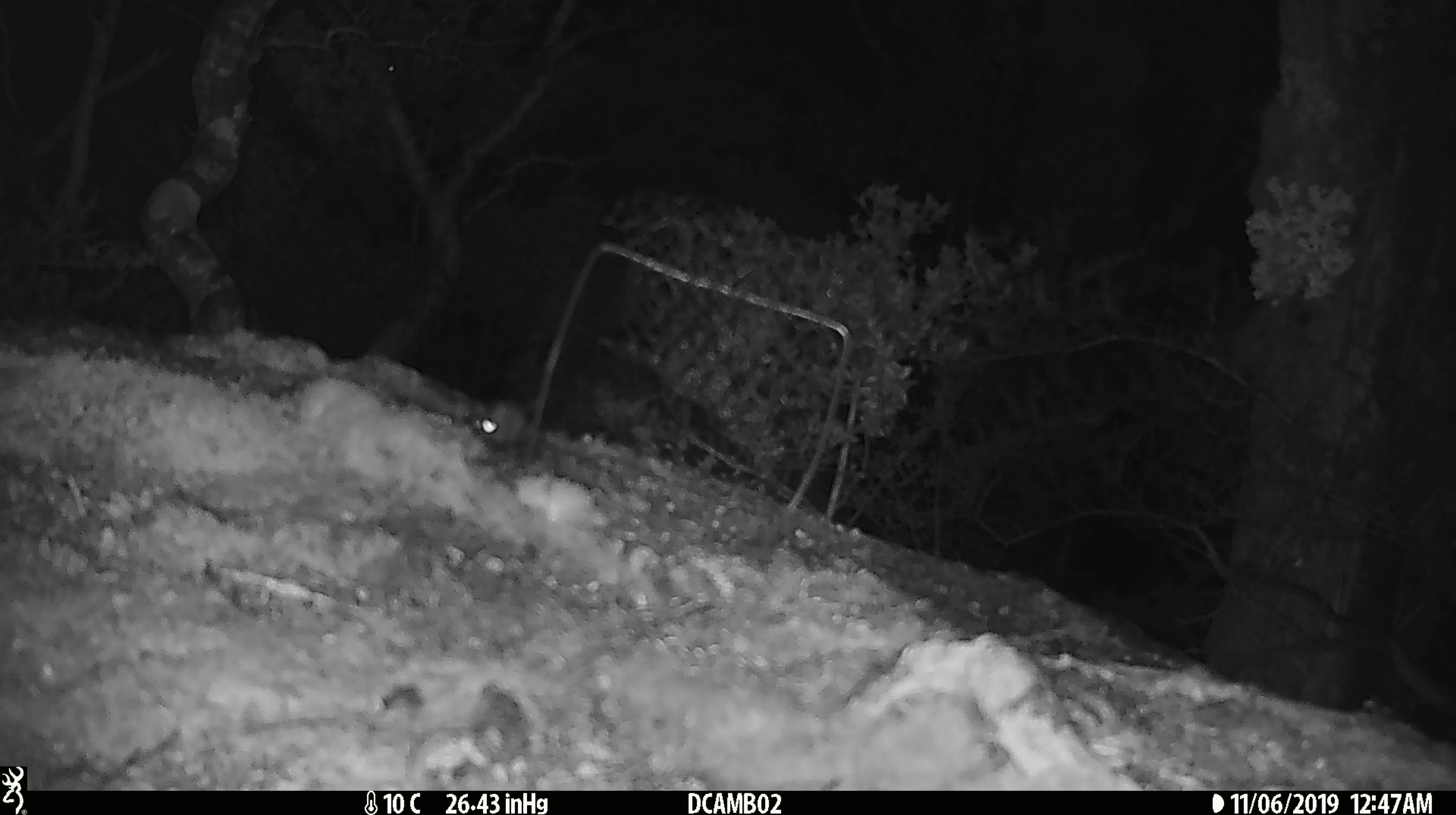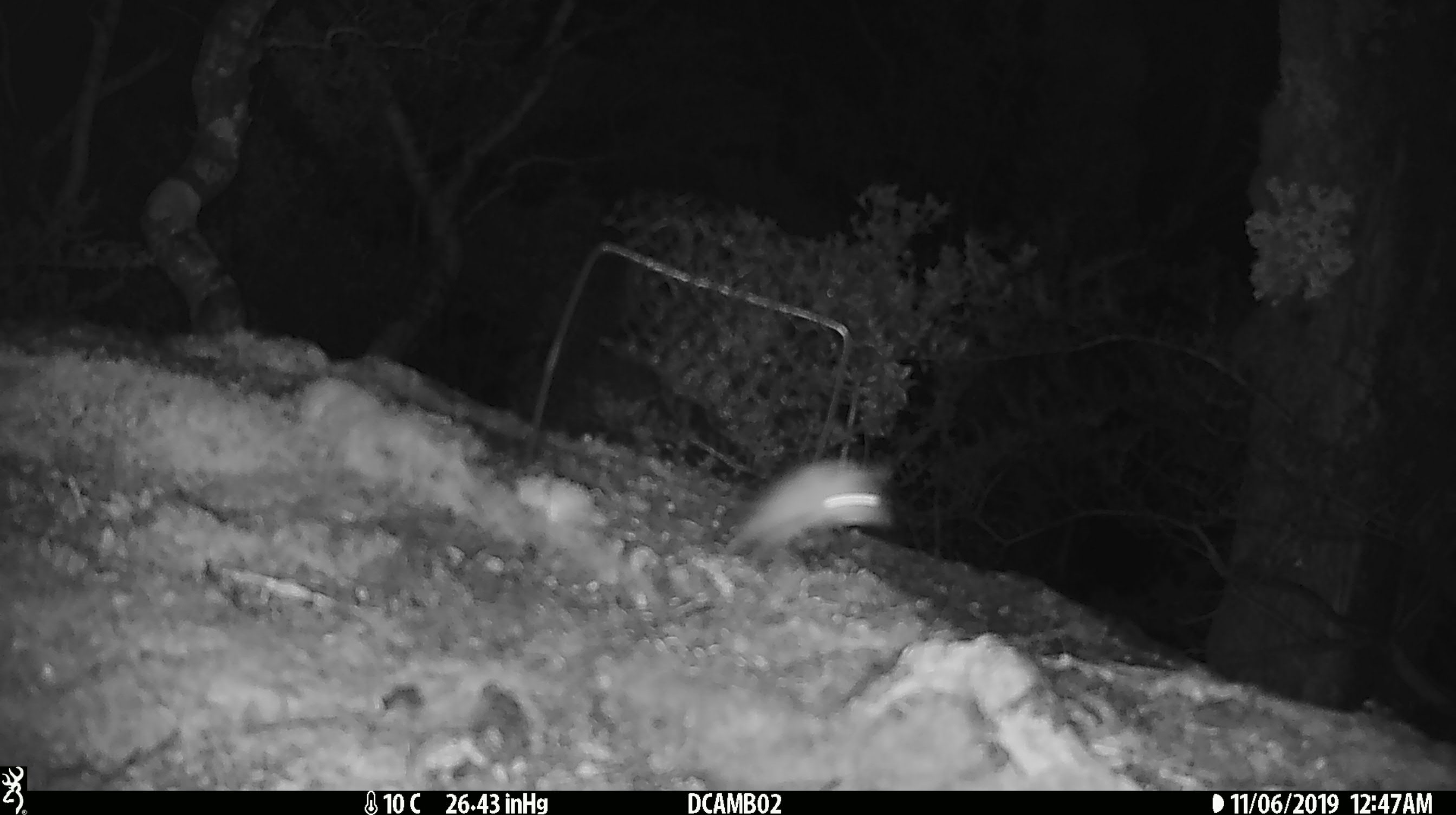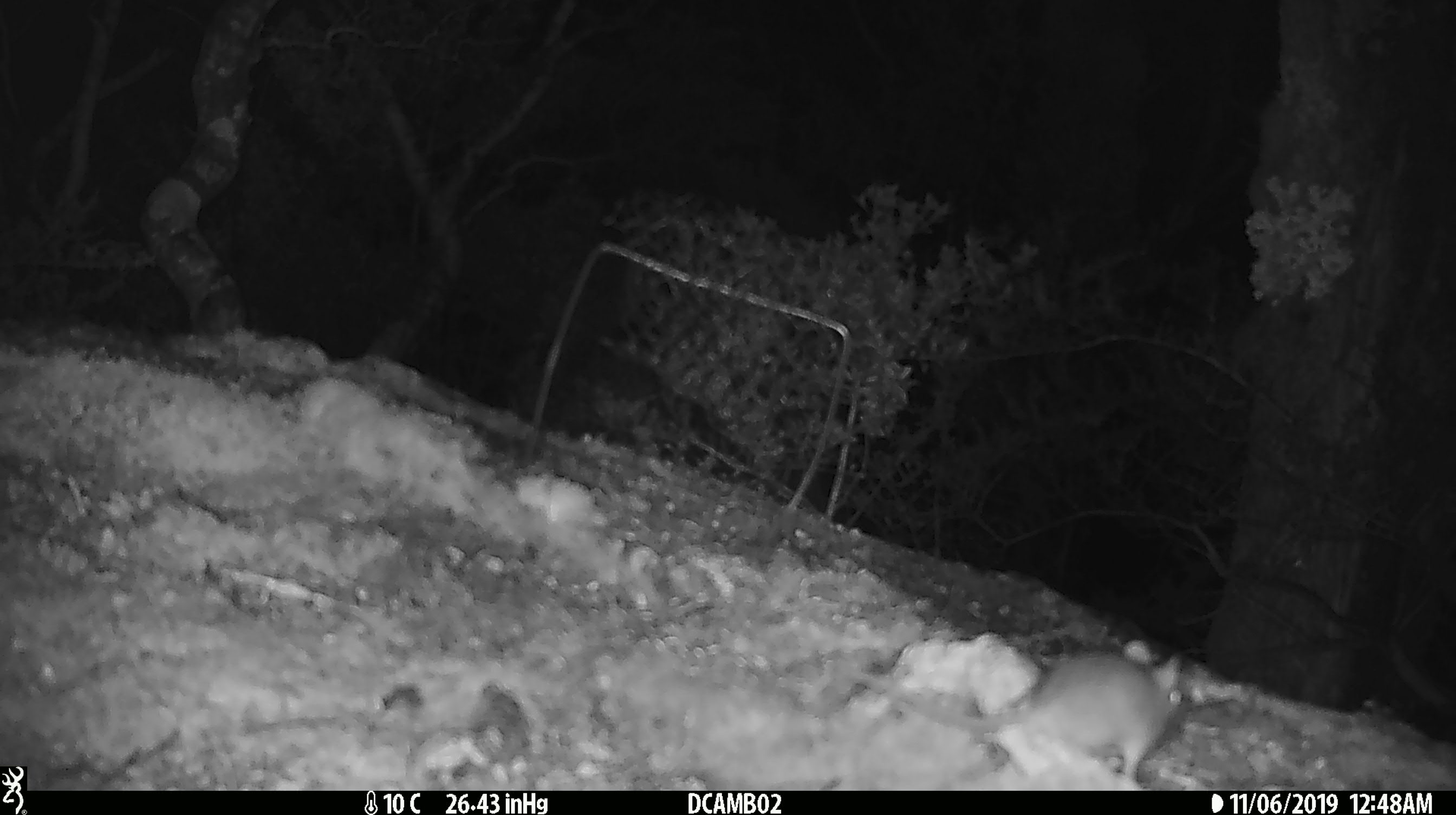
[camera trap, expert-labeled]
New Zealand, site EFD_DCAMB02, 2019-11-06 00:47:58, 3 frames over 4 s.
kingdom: Animalia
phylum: Chordata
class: Mammalia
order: Rodentia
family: Muridae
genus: Mus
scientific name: Mus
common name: mouse